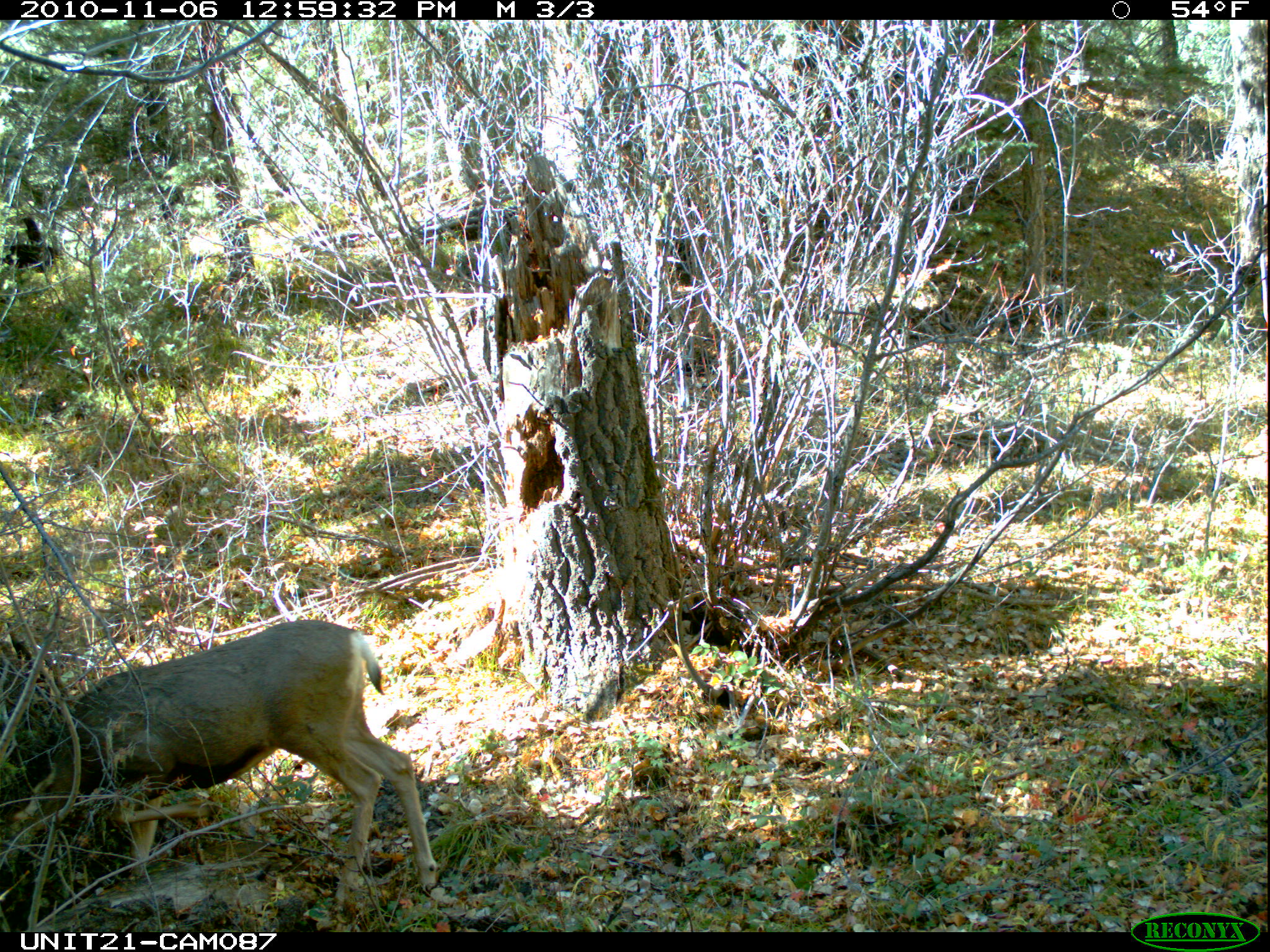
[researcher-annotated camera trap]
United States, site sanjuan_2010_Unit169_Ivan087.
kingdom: Animalia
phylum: Chordata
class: Mammalia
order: Artiodactyla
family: Cervidae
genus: Odocoileus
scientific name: Odocoileus hemionus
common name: mule deer